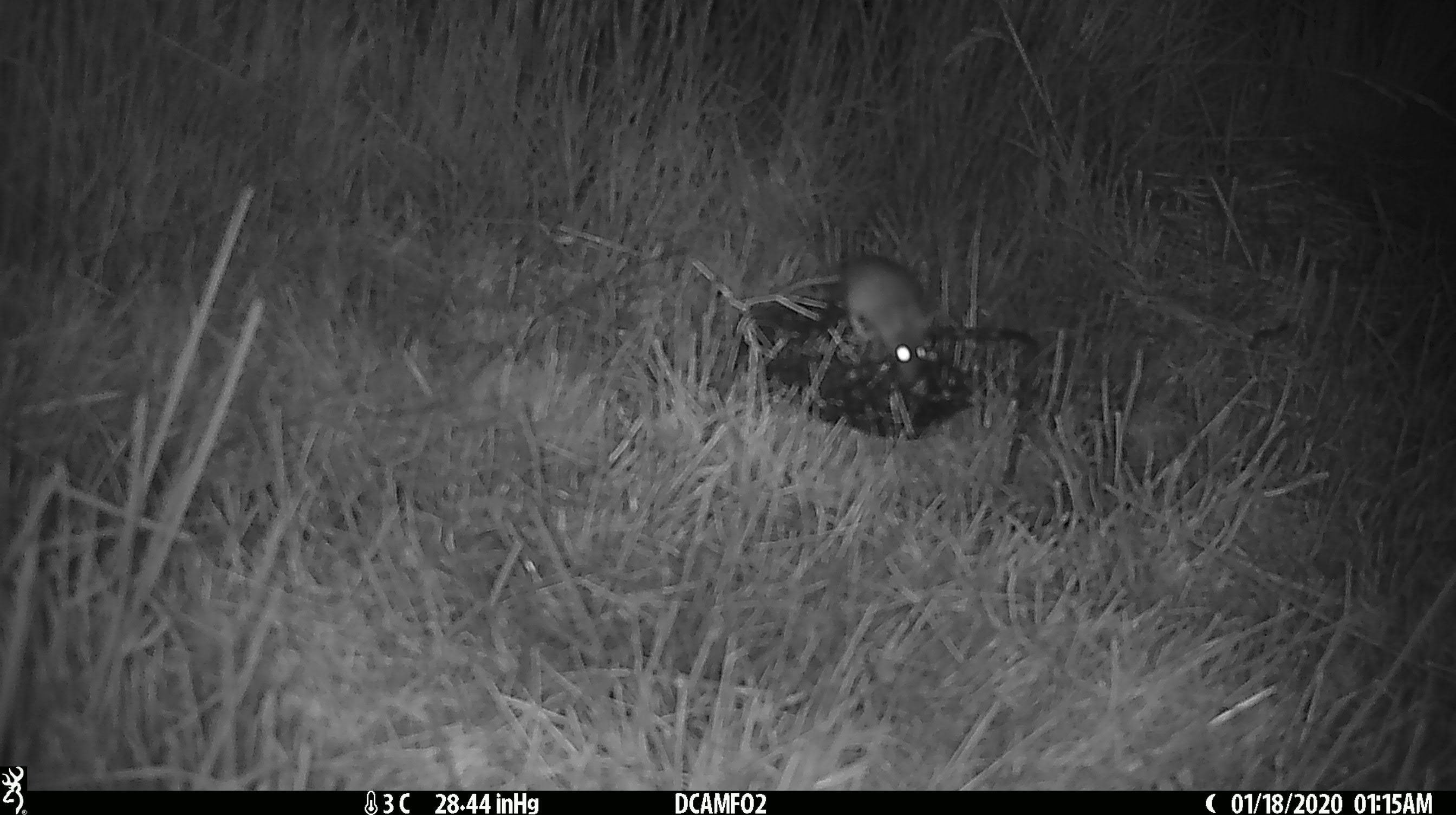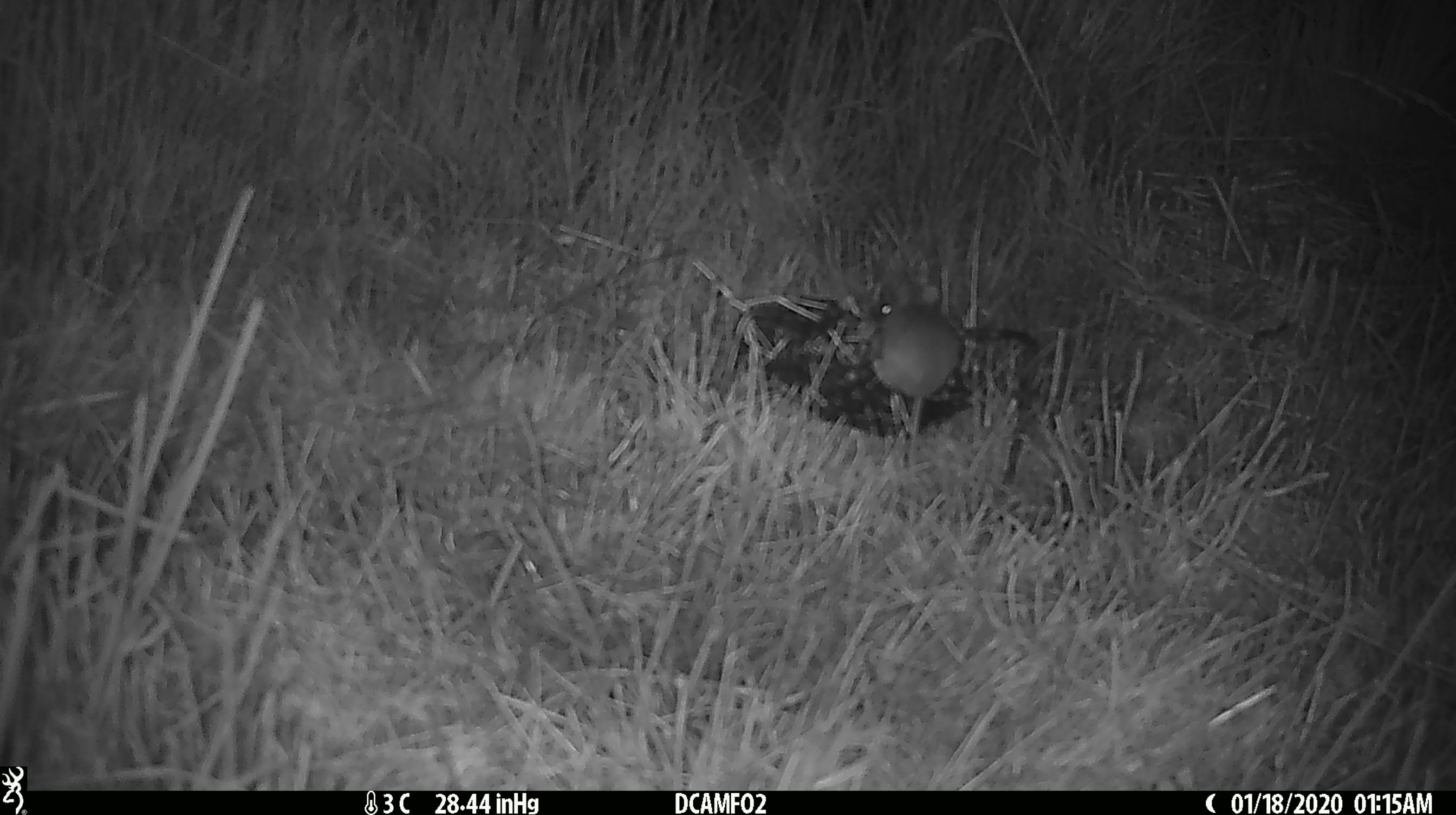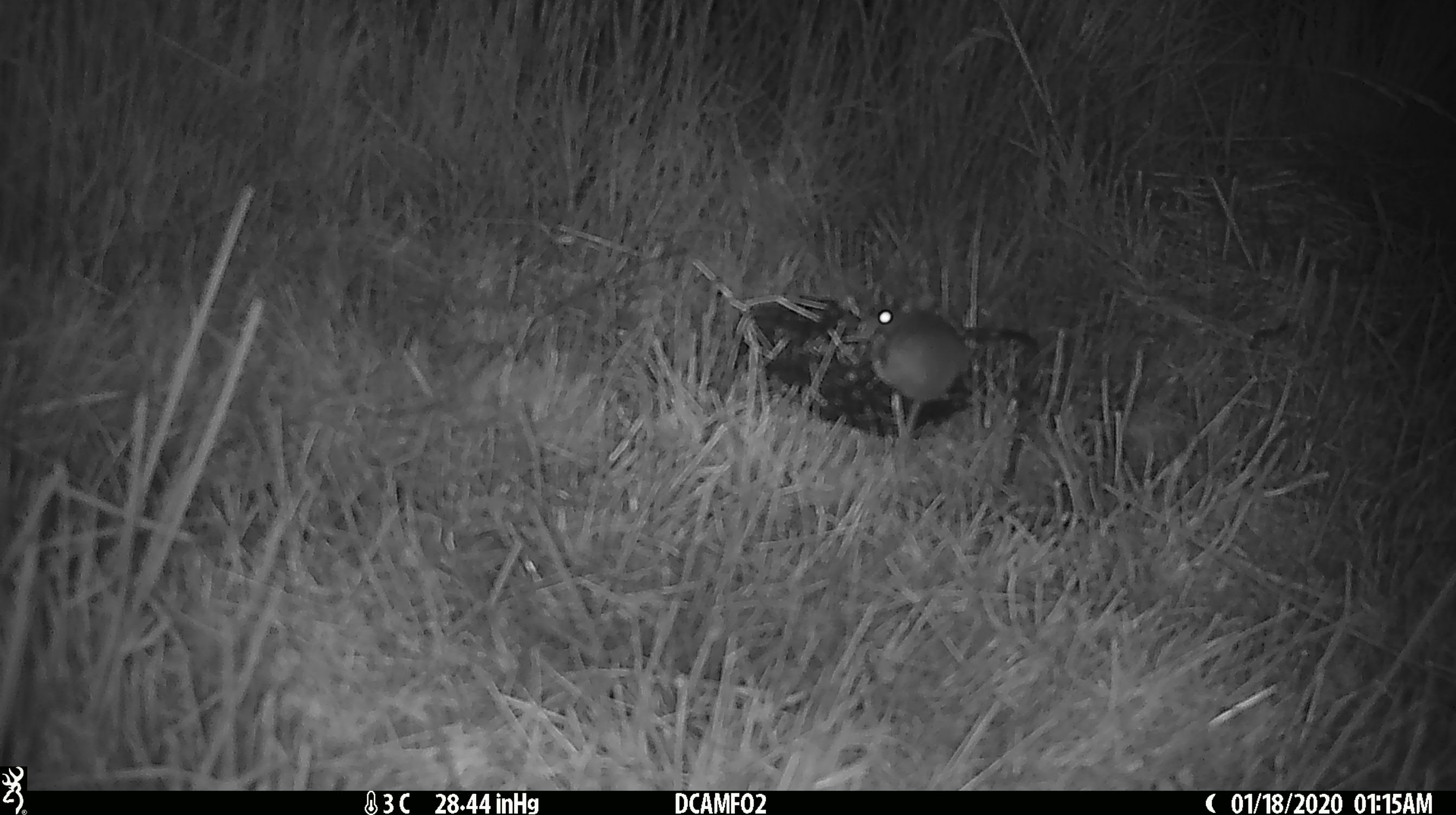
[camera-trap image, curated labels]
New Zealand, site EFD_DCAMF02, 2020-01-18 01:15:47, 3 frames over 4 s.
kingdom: Animalia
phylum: Chordata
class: Mammalia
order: Rodentia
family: Muridae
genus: Mus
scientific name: Mus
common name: mouse